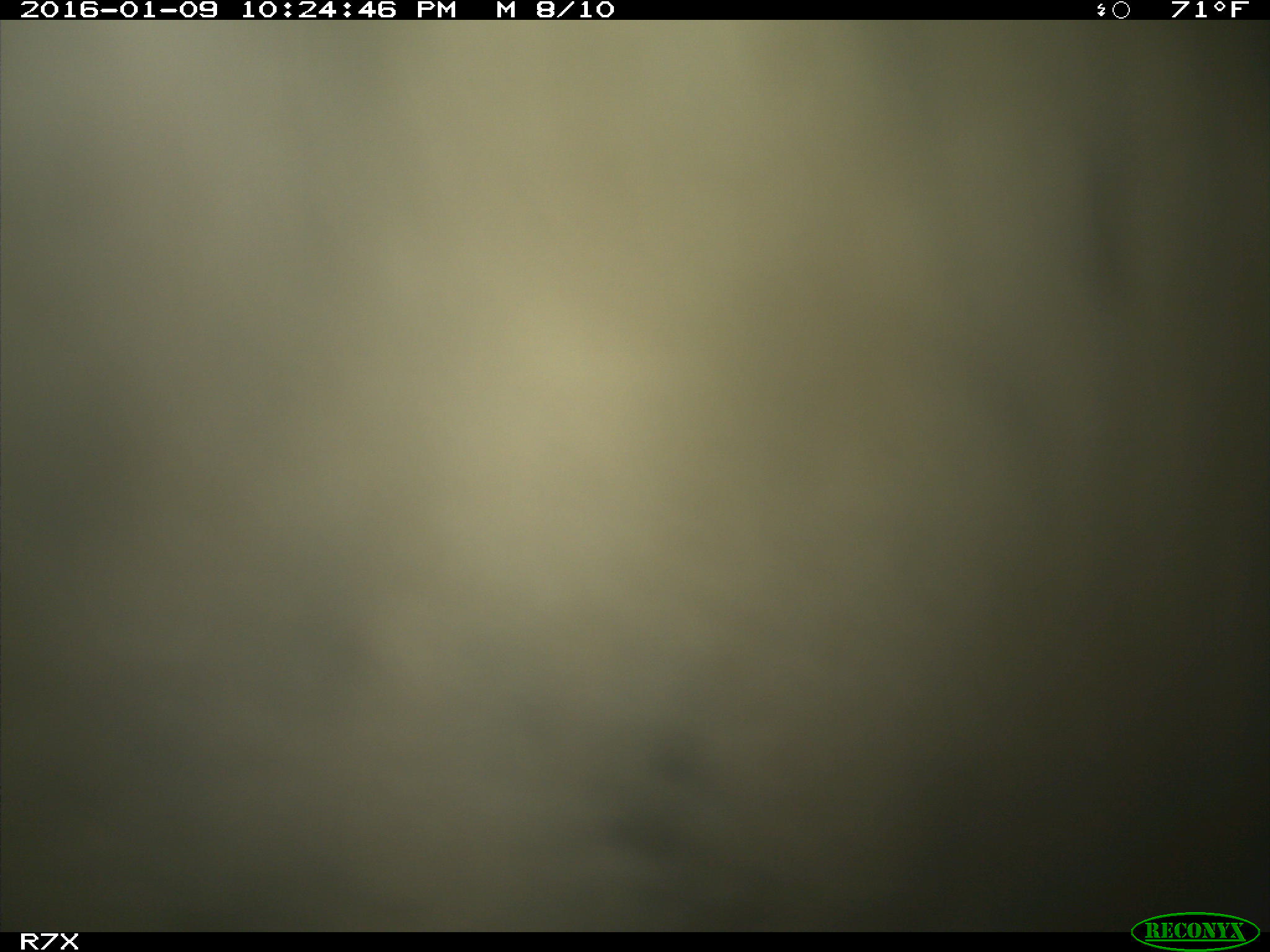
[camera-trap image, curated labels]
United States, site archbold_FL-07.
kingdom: Animalia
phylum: Chordata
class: Mammalia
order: Artiodactyla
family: Bovidae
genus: Bos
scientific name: Bos taurus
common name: domestic cow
Bos taurus (domestic cow).